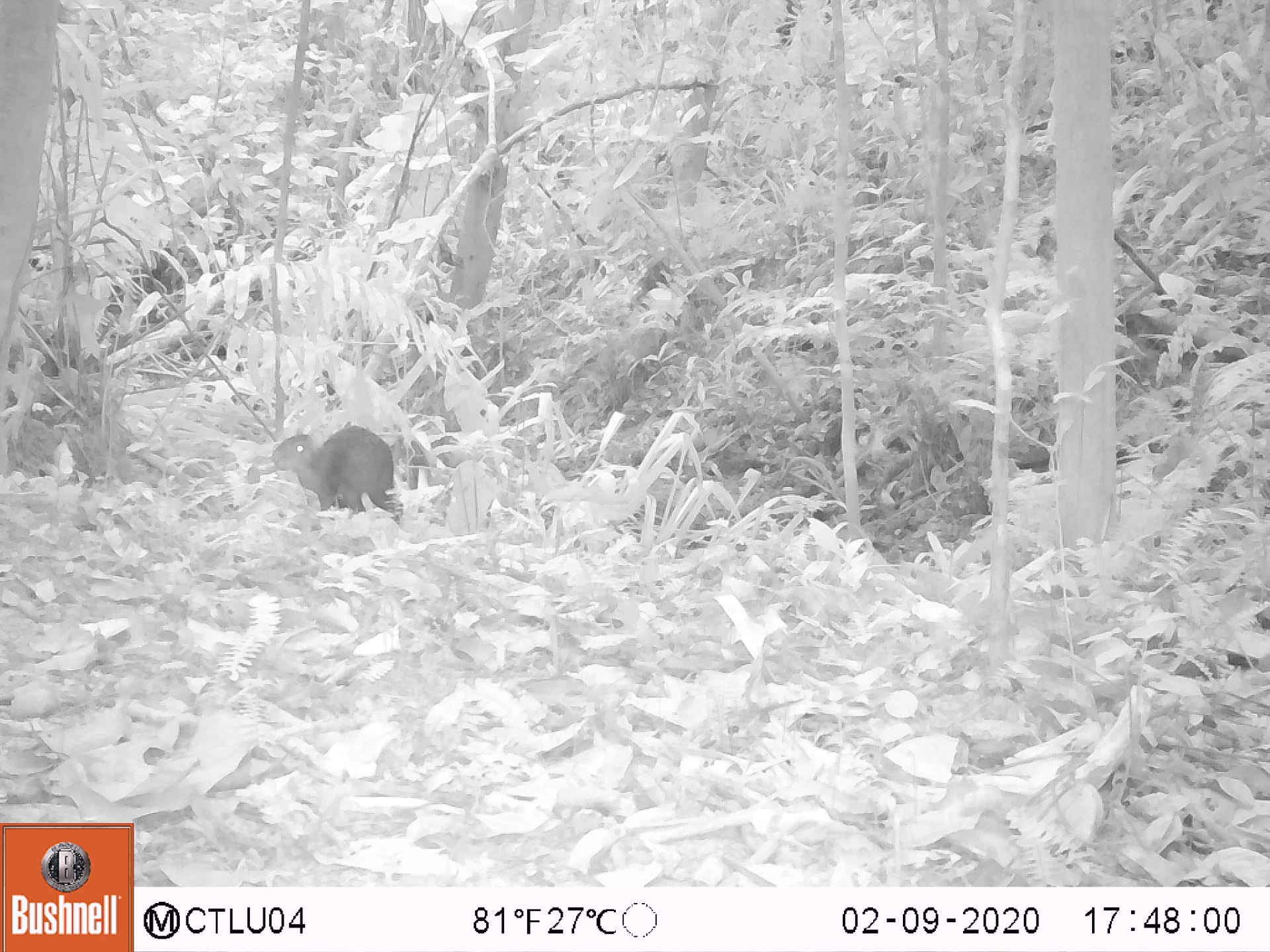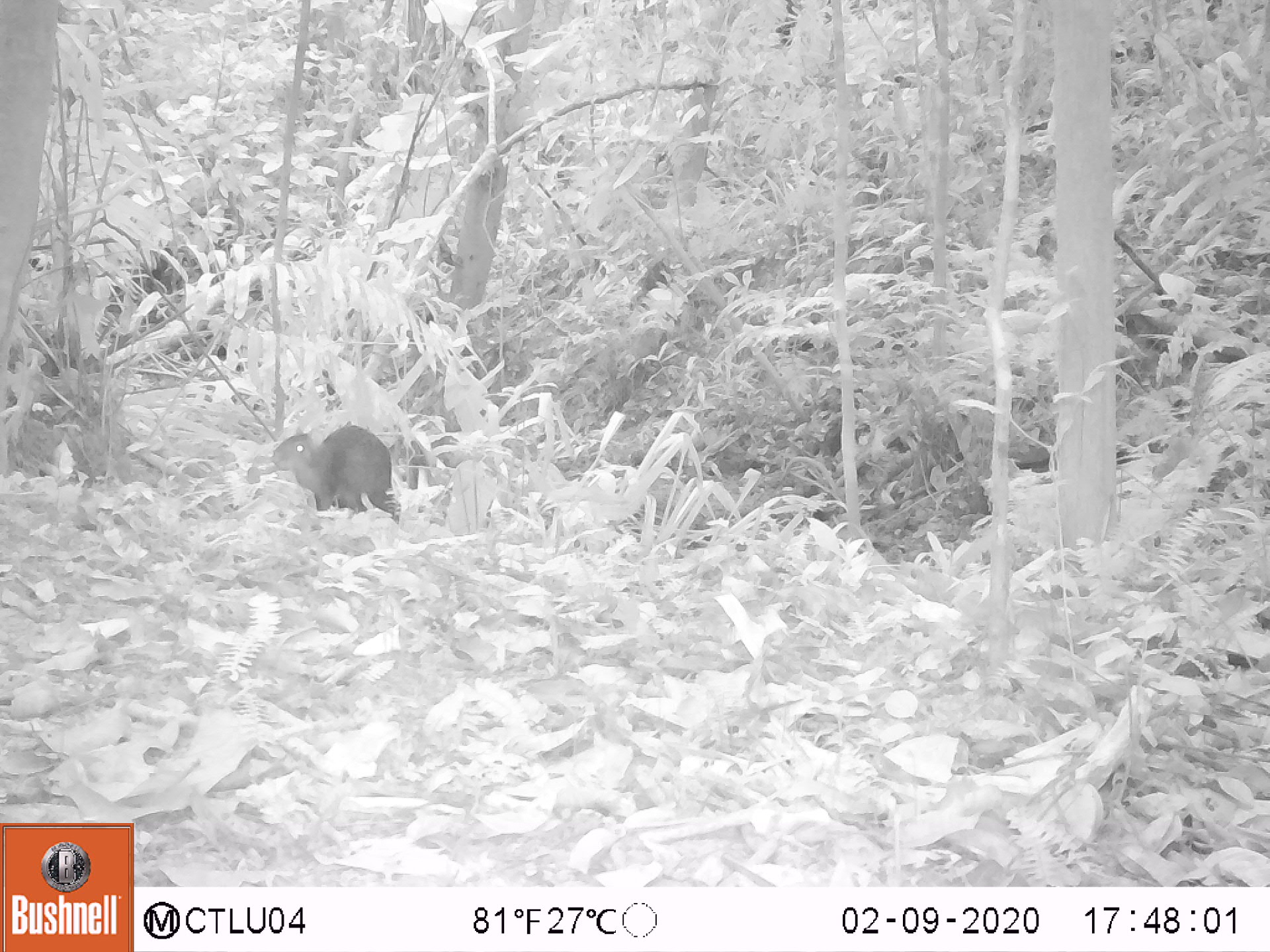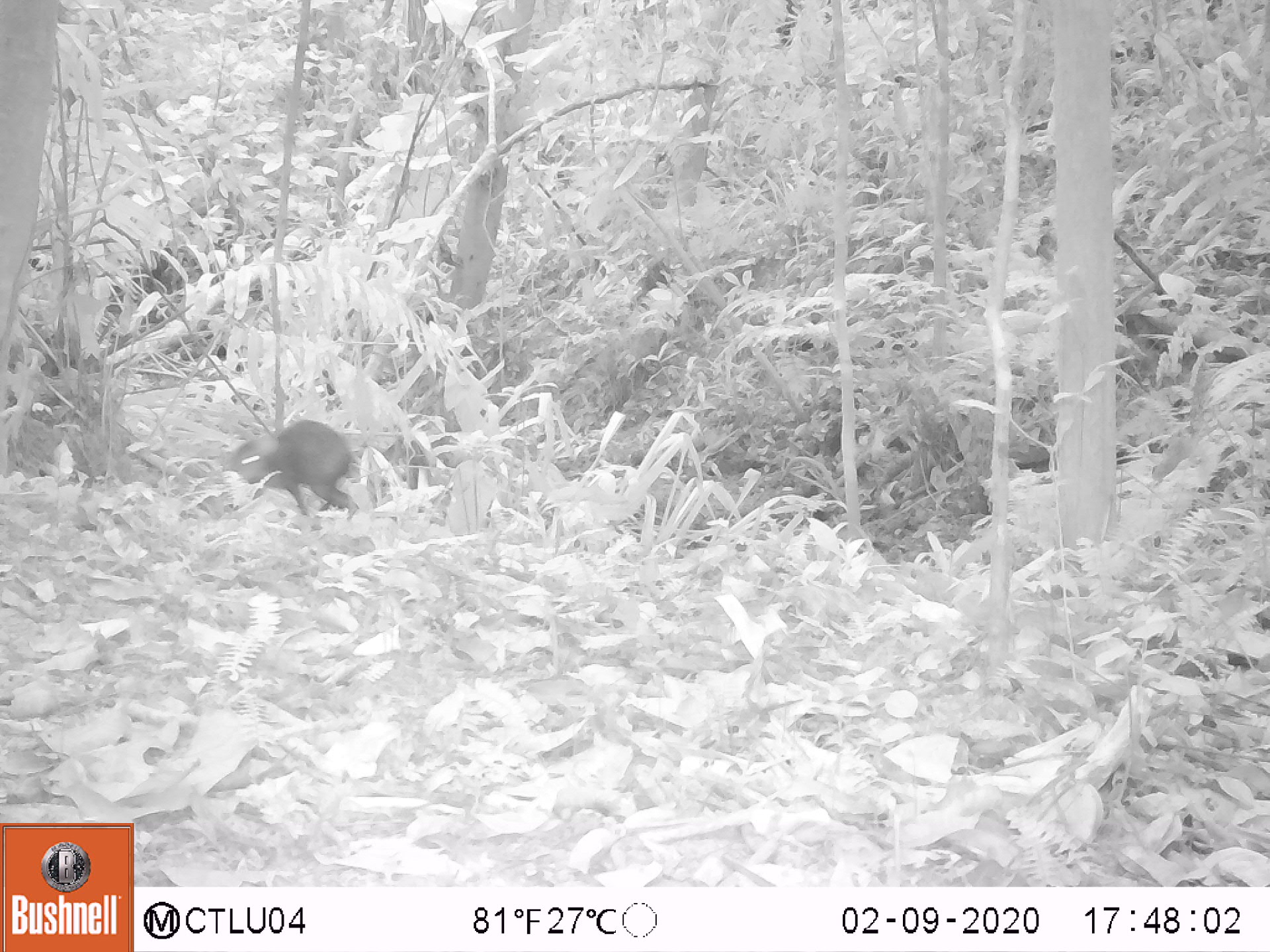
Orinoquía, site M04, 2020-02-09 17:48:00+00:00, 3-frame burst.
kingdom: Animalia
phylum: Chordata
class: Mammalia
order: Rodentia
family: Dasyproctidae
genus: Dasyprocta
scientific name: Dasyprocta fuliginosa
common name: black agouti